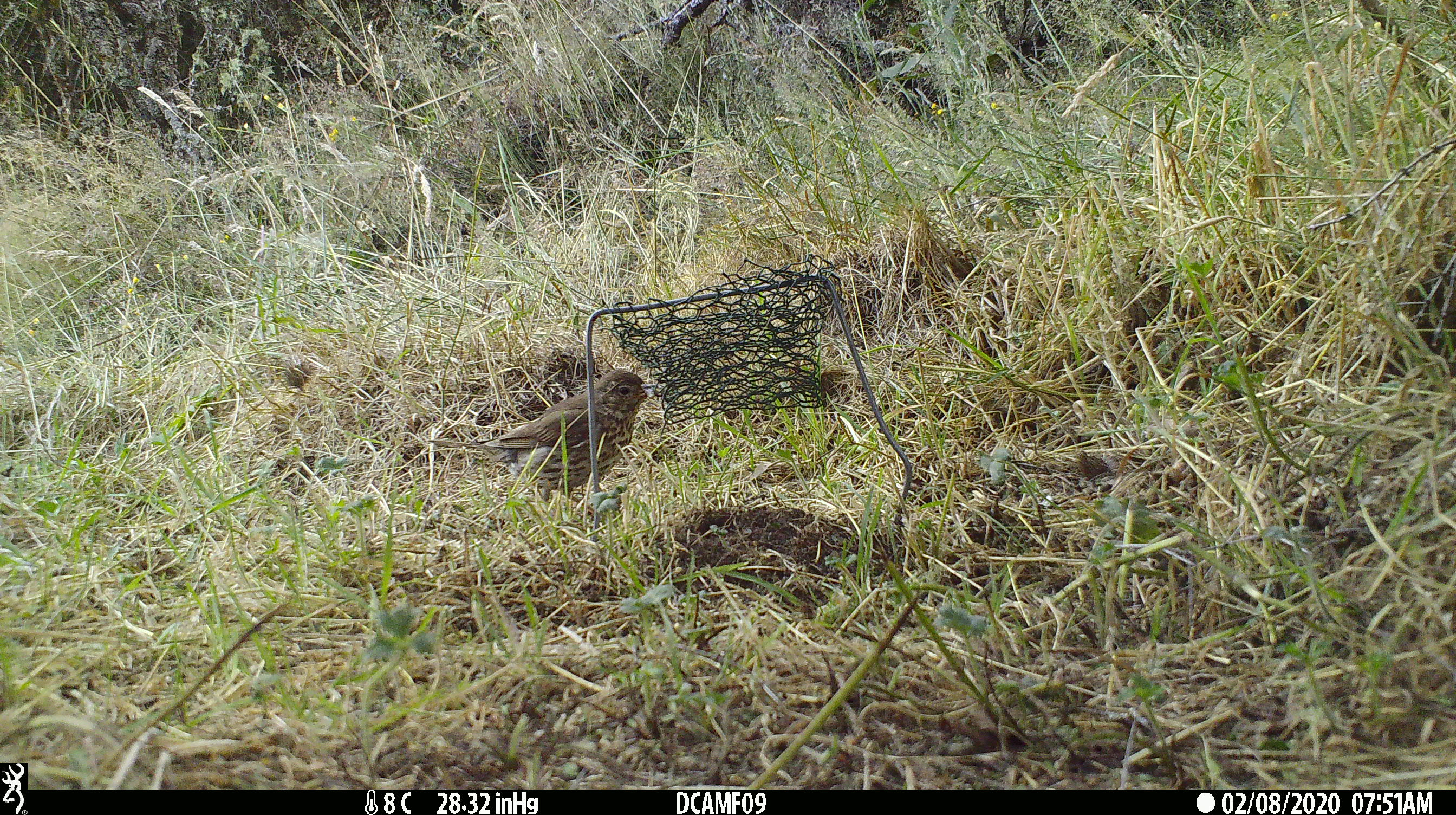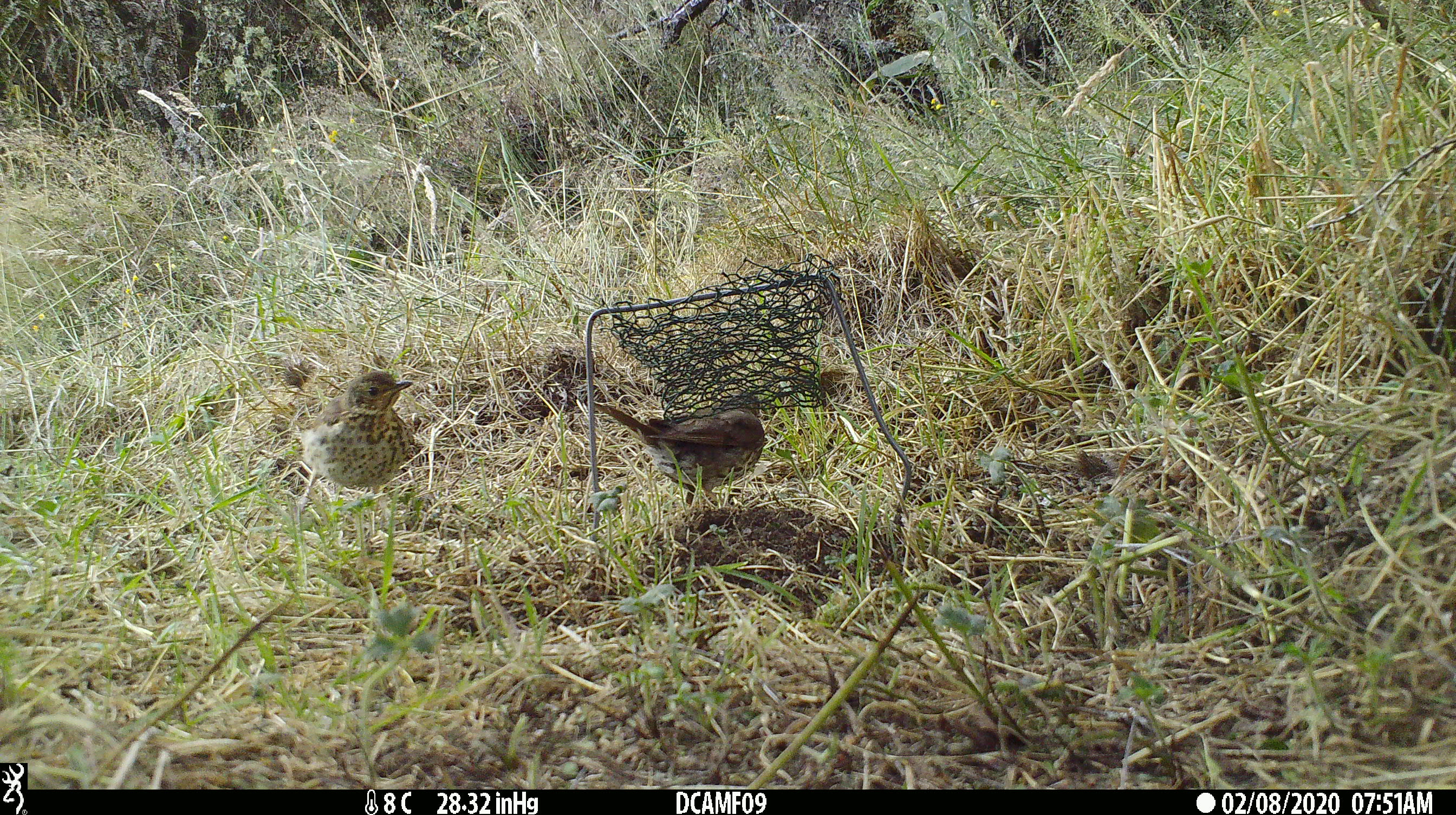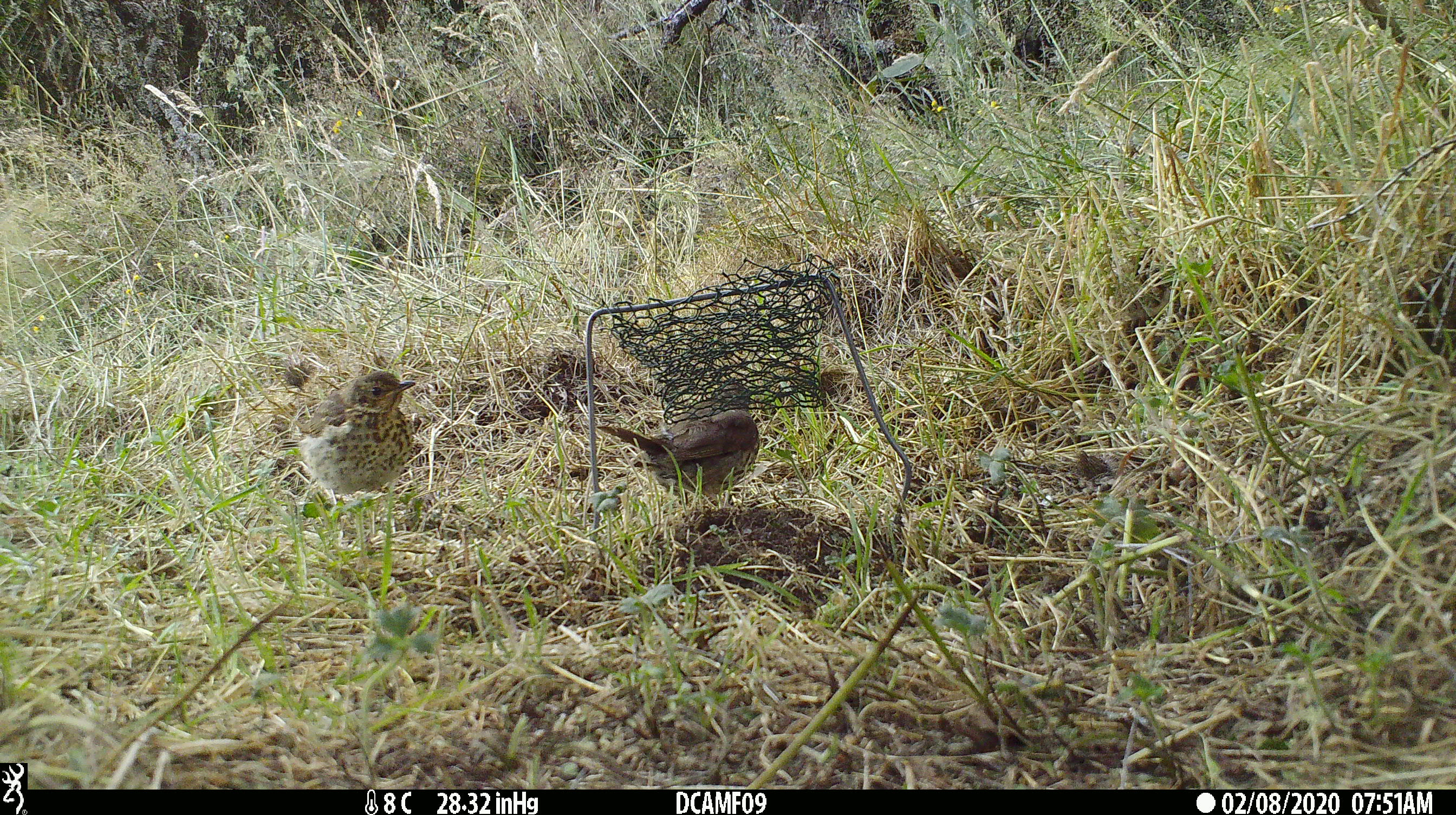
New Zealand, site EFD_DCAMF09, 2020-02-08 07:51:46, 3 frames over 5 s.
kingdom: Animalia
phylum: Chordata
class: Aves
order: Passeriformes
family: Turdidae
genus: Turdus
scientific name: Turdus philomelos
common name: song thrush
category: thrush